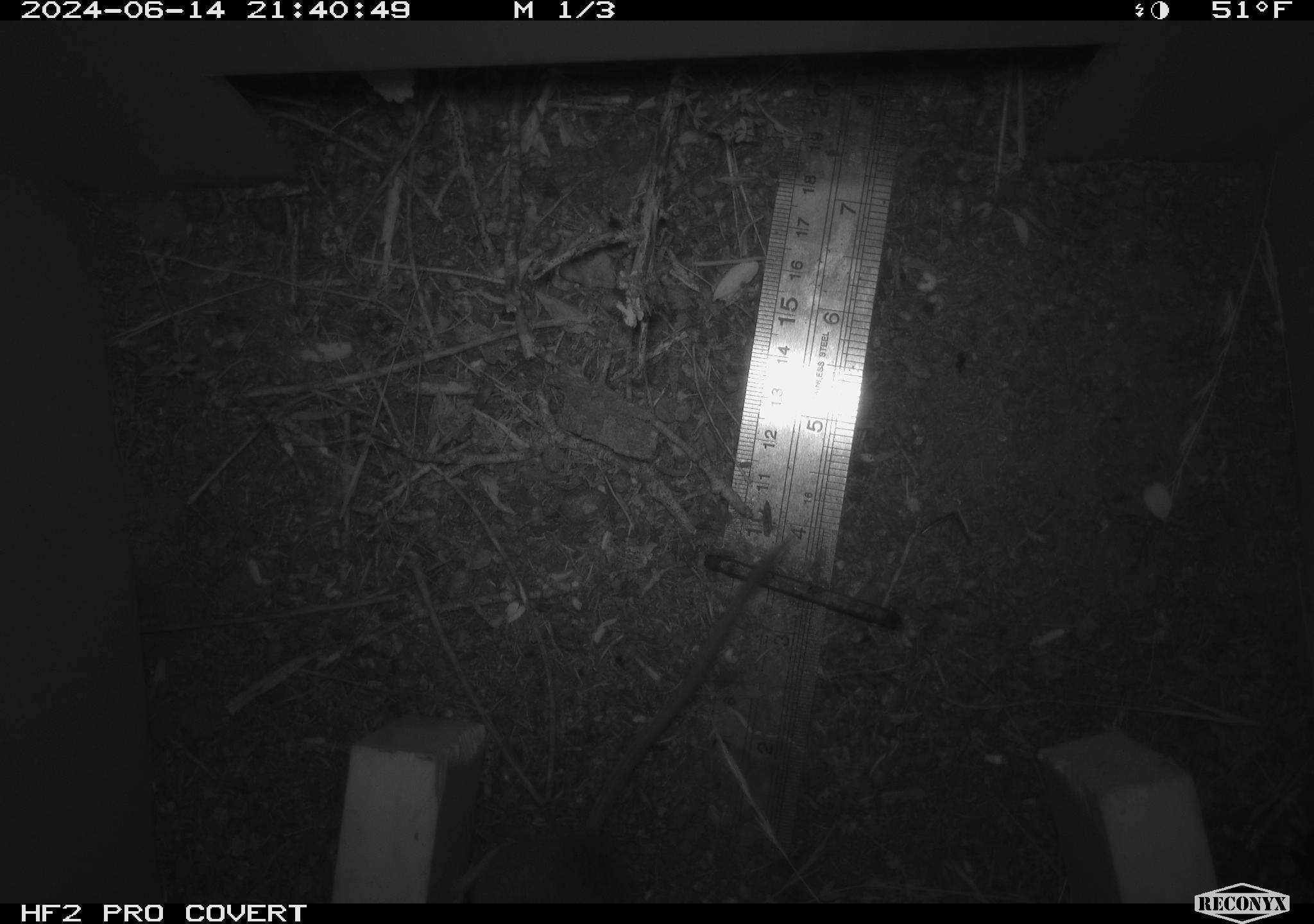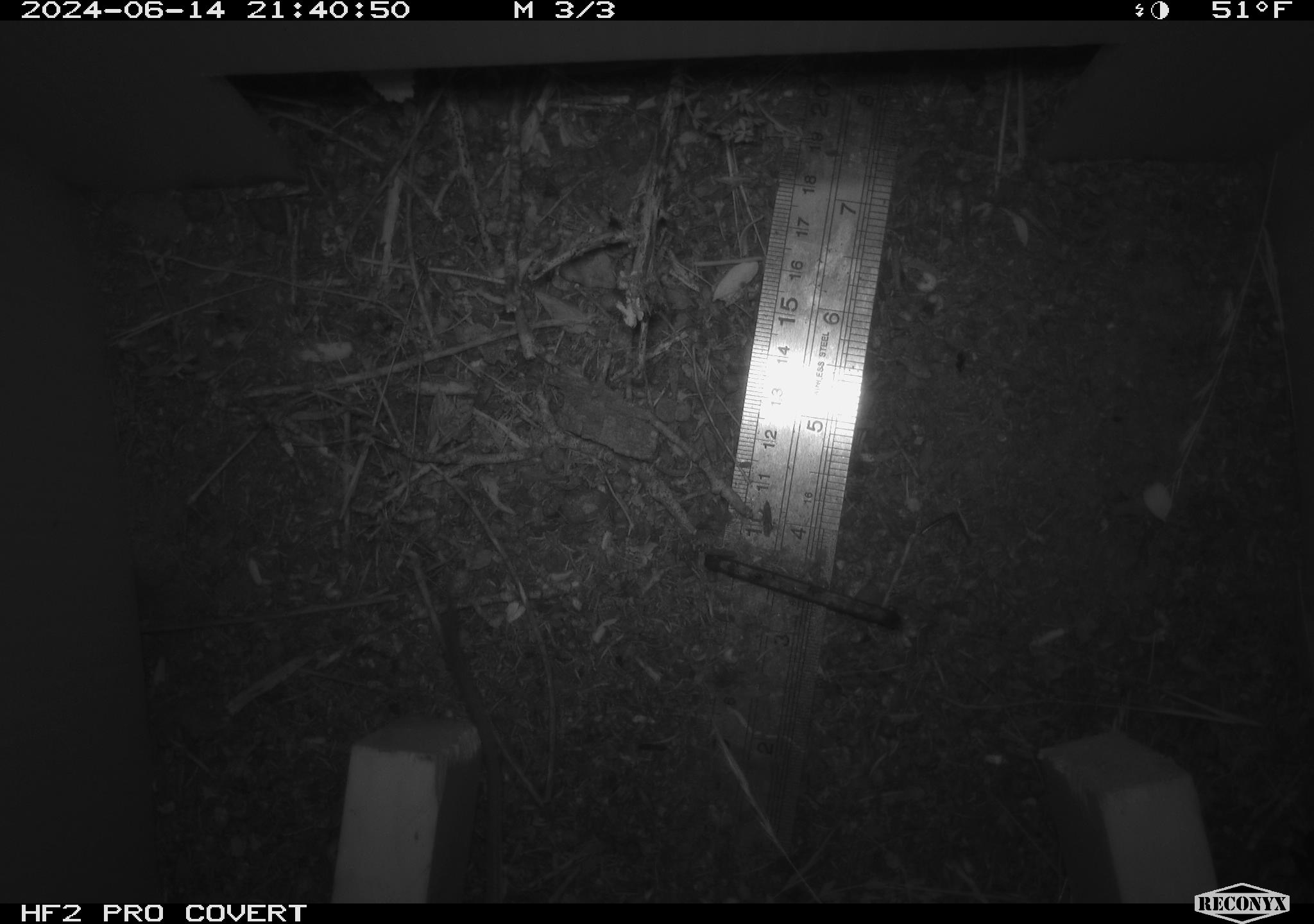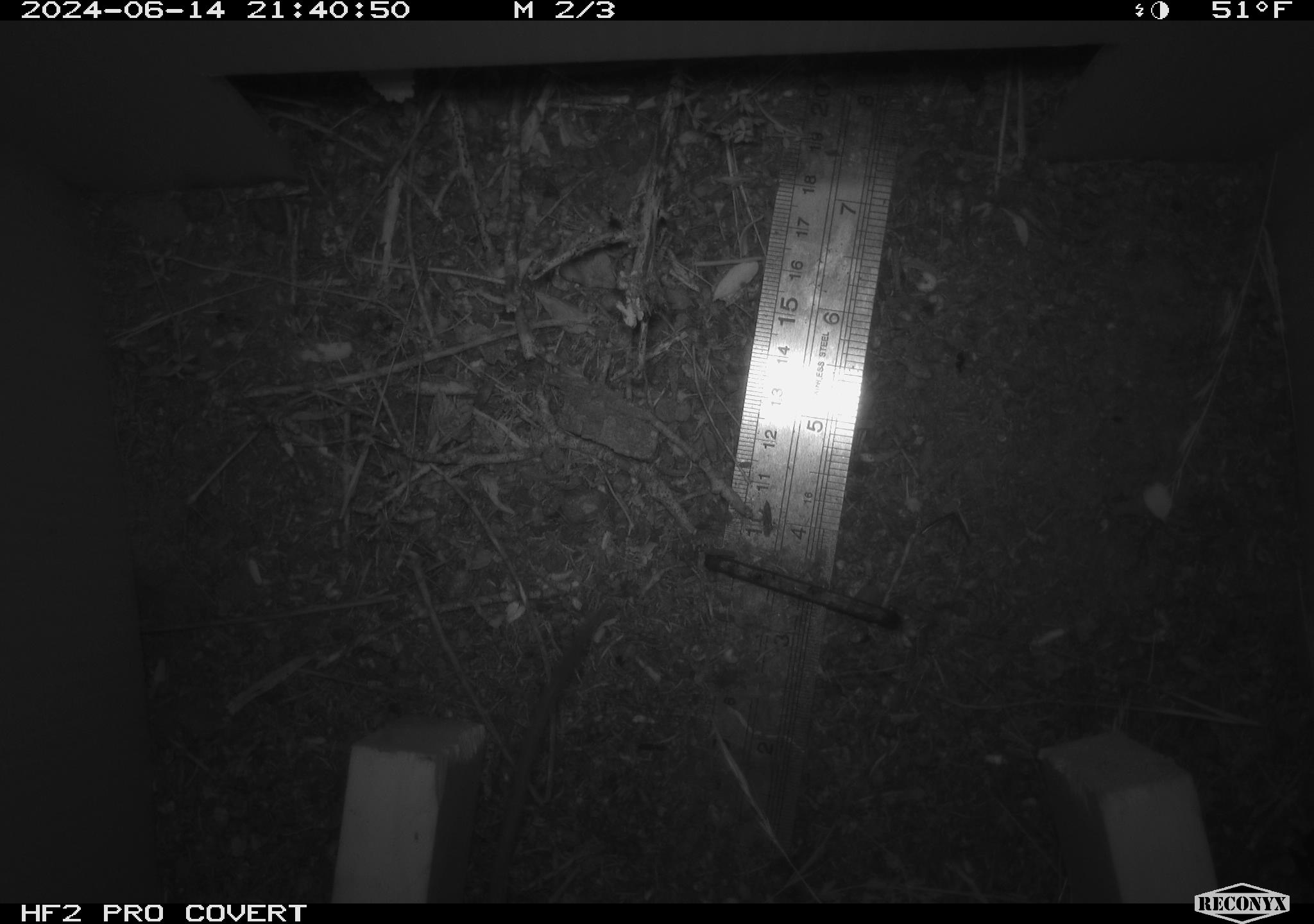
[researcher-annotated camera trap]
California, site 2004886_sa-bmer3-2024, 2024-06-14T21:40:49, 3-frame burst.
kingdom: Animalia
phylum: Chordata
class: Mammalia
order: Rodentia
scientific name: Rodentia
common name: mouse species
Mouse species (Rodentia).